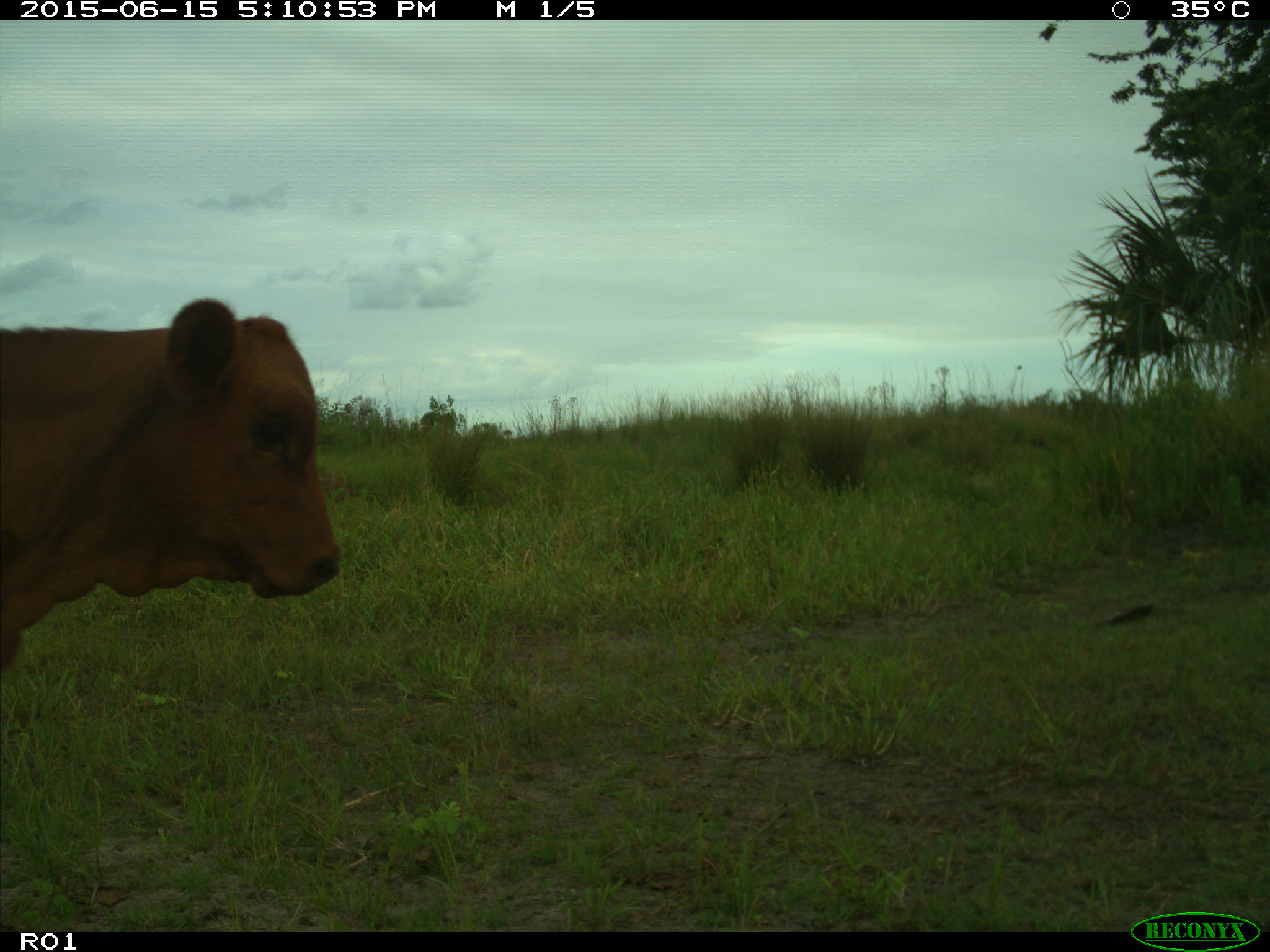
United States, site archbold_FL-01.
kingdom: Animalia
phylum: Chordata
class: Mammalia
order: Artiodactyla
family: Bovidae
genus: Bos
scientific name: Bos taurus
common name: domestic cow